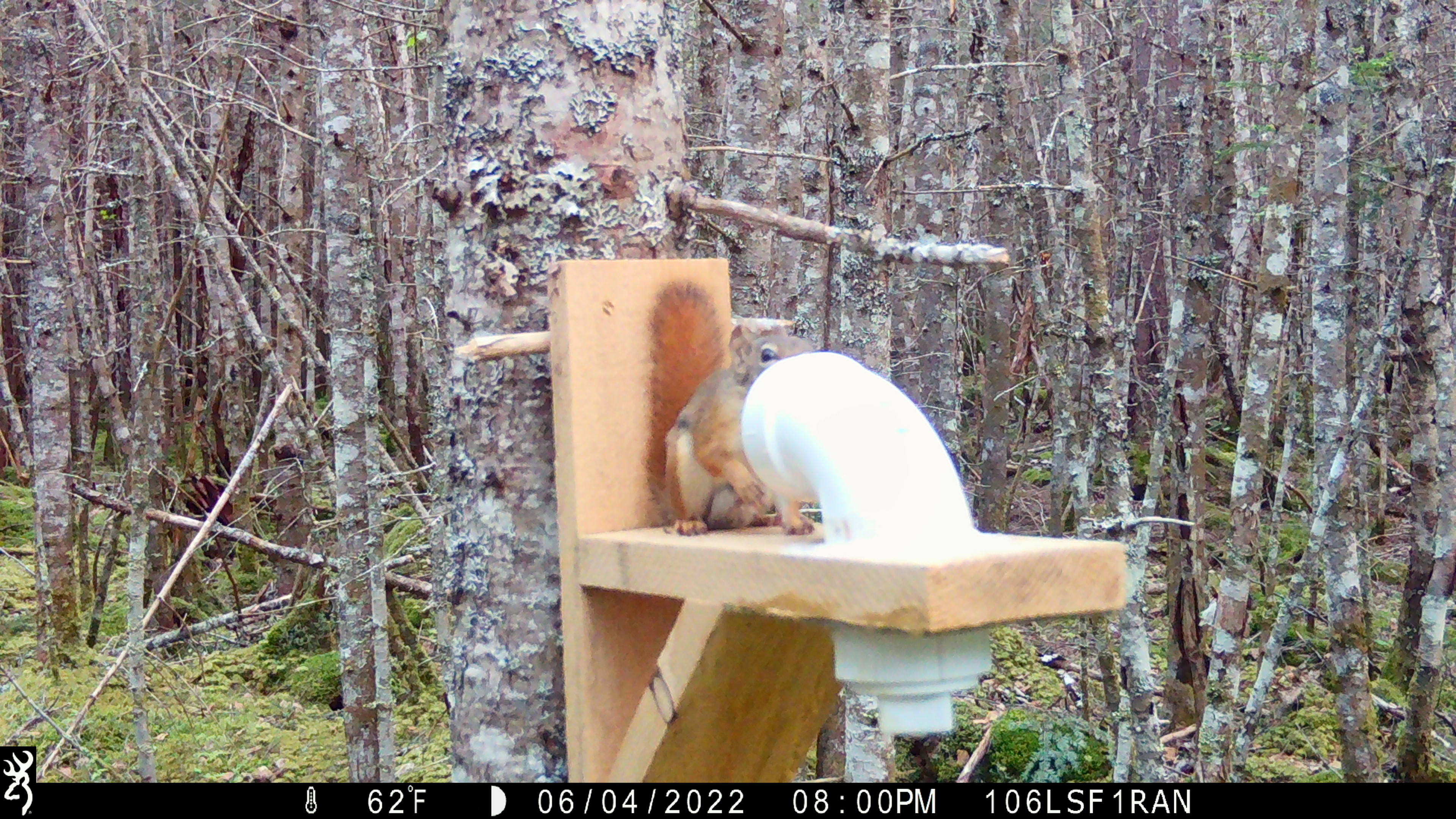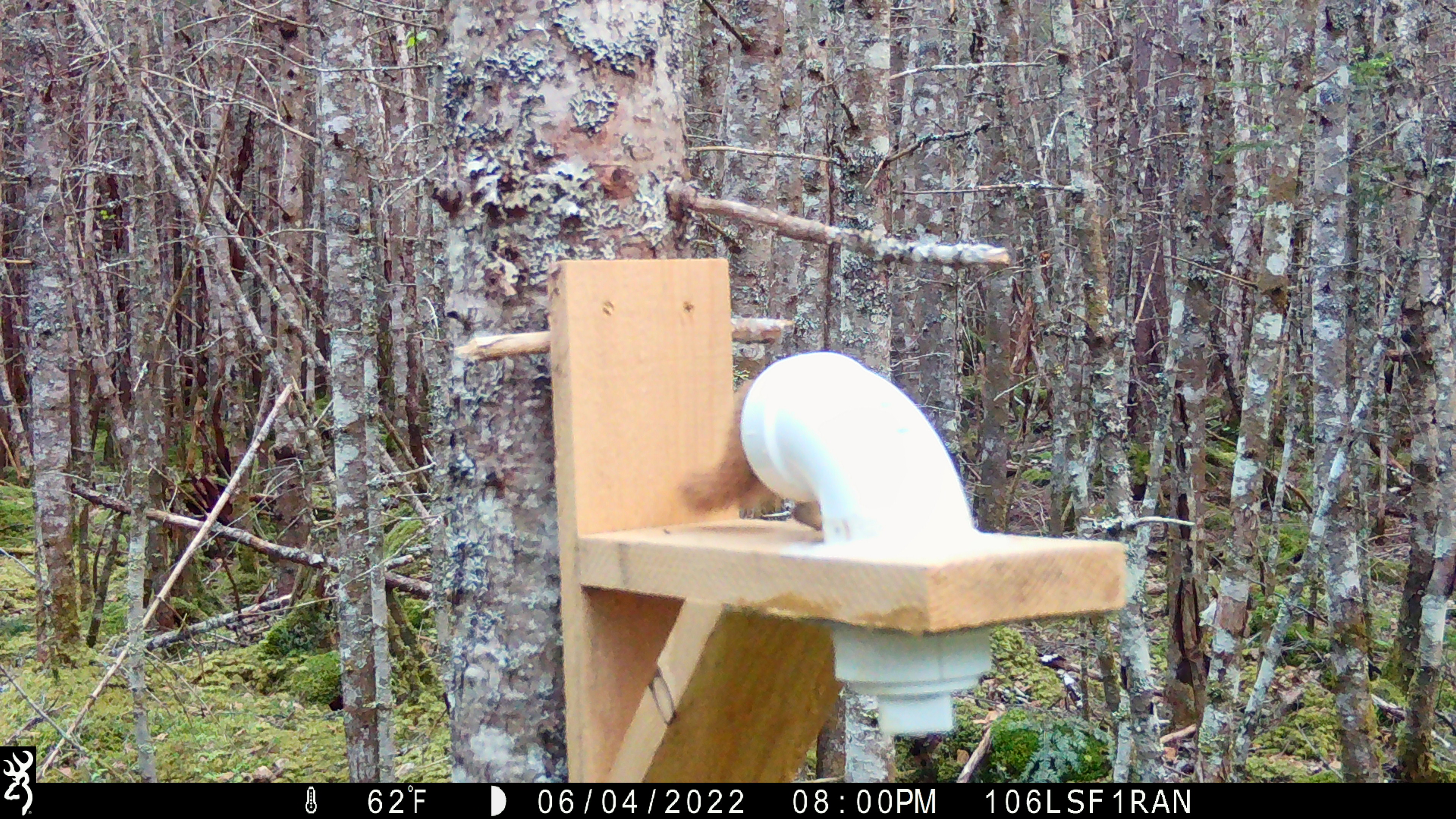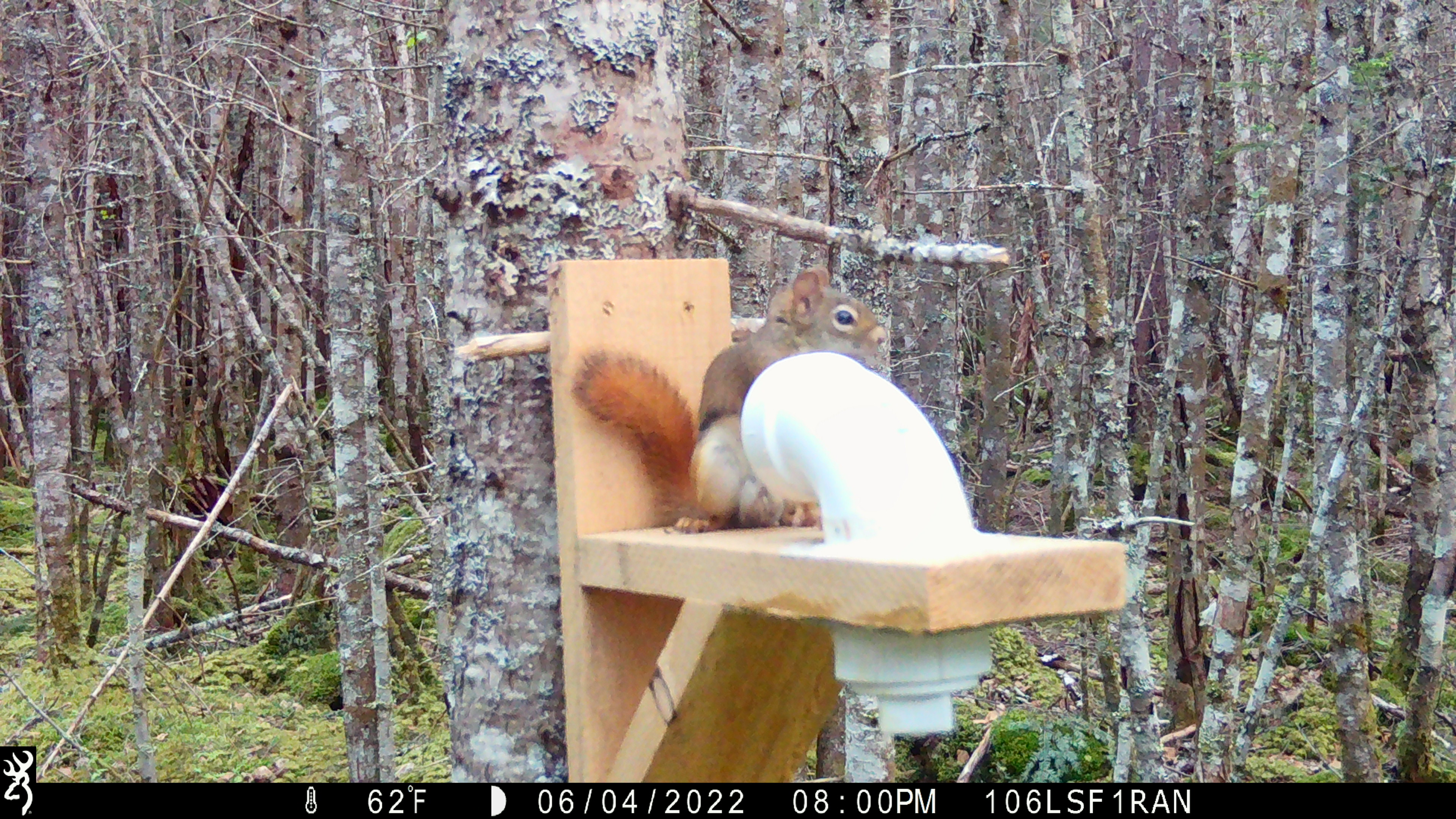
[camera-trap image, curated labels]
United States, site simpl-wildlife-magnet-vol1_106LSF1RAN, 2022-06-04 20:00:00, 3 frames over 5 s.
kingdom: Animalia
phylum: Chordata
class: Mammalia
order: Rodentia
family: Sciuridae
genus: Tamiasciurus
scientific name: Tamiasciurus hudsonicus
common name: red squirrel